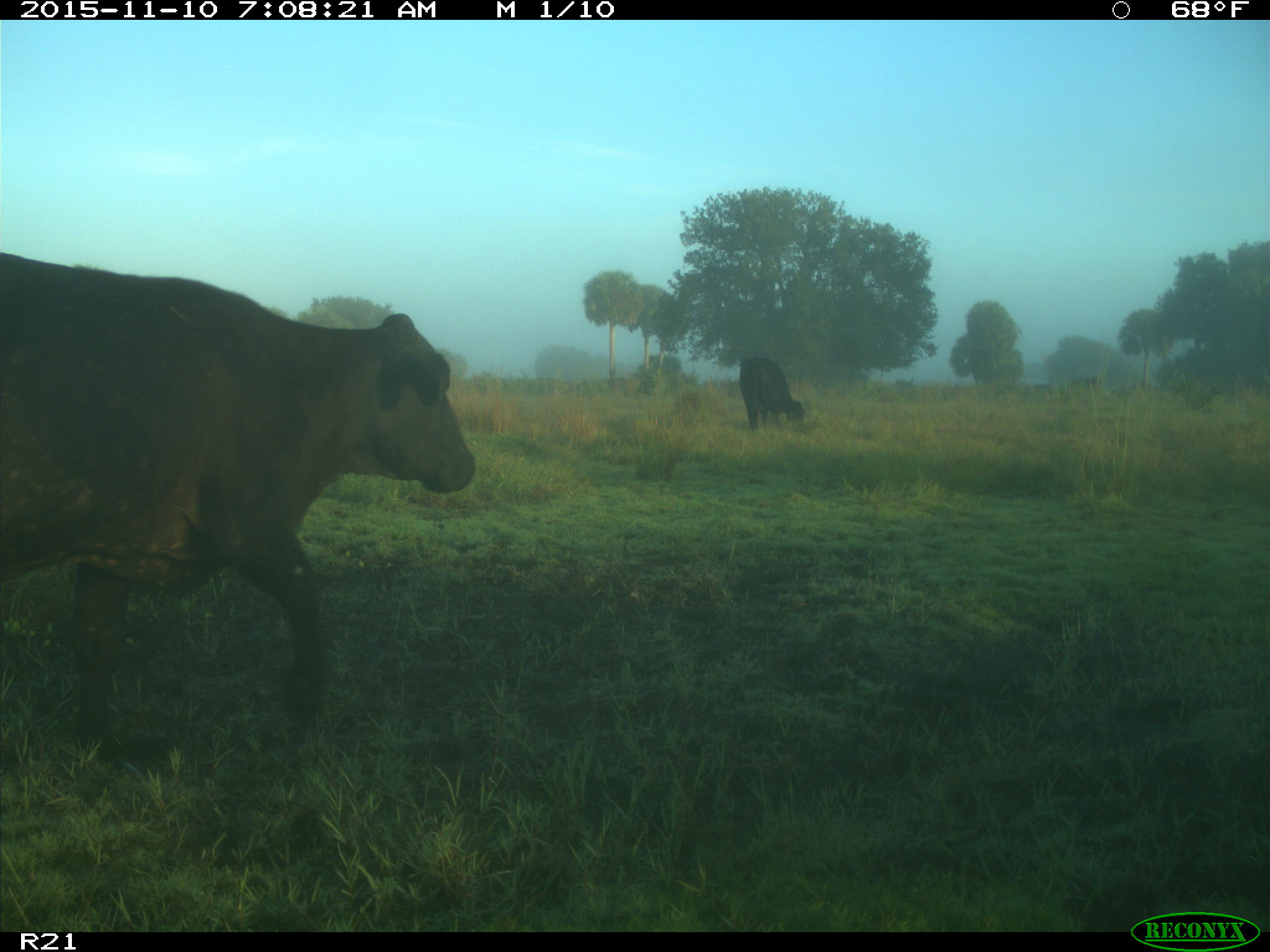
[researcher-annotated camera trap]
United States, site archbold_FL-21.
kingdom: Animalia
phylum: Chordata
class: Mammalia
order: Artiodactyla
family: Bovidae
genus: Bos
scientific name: Bos taurus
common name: domestic cow